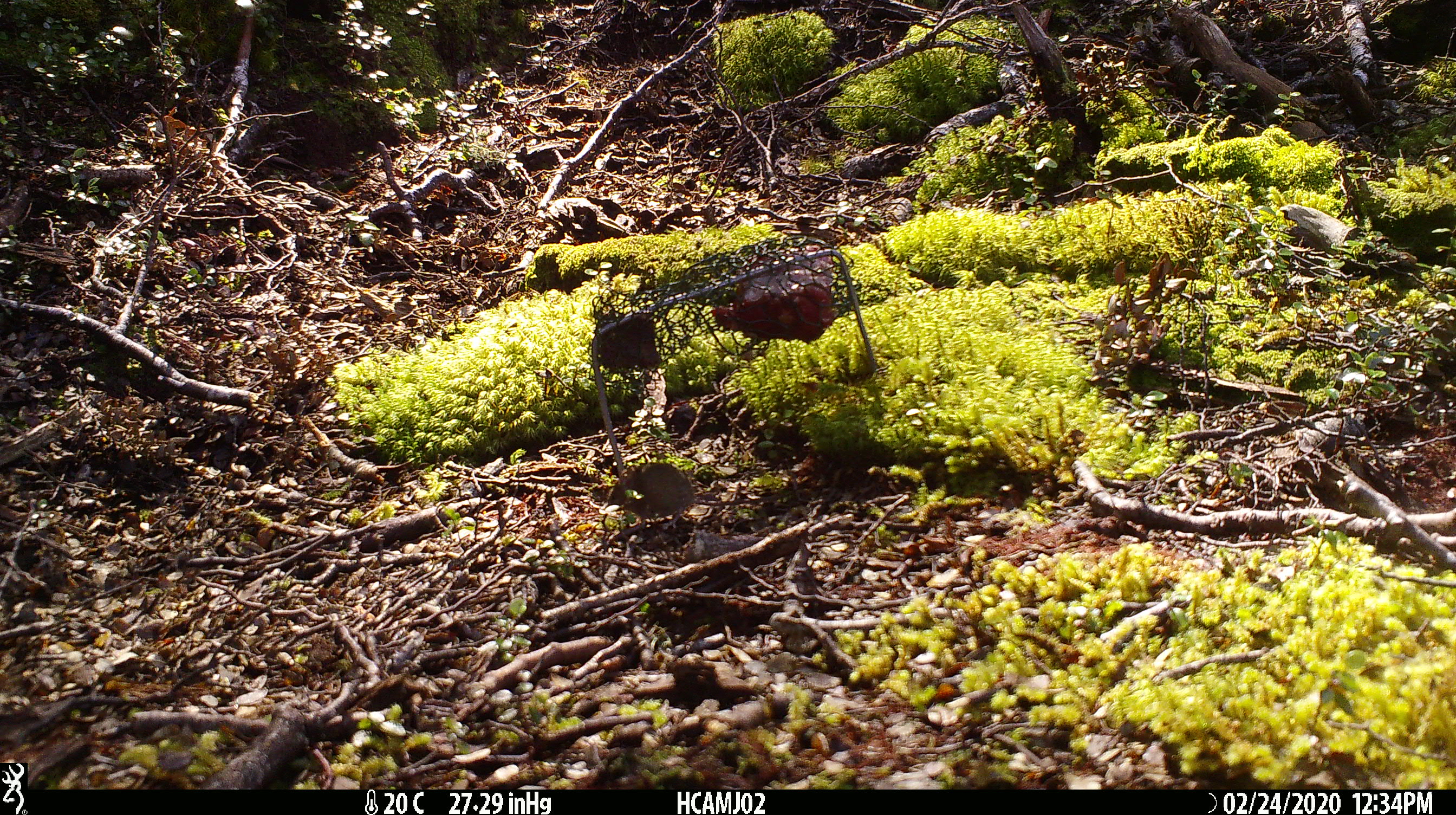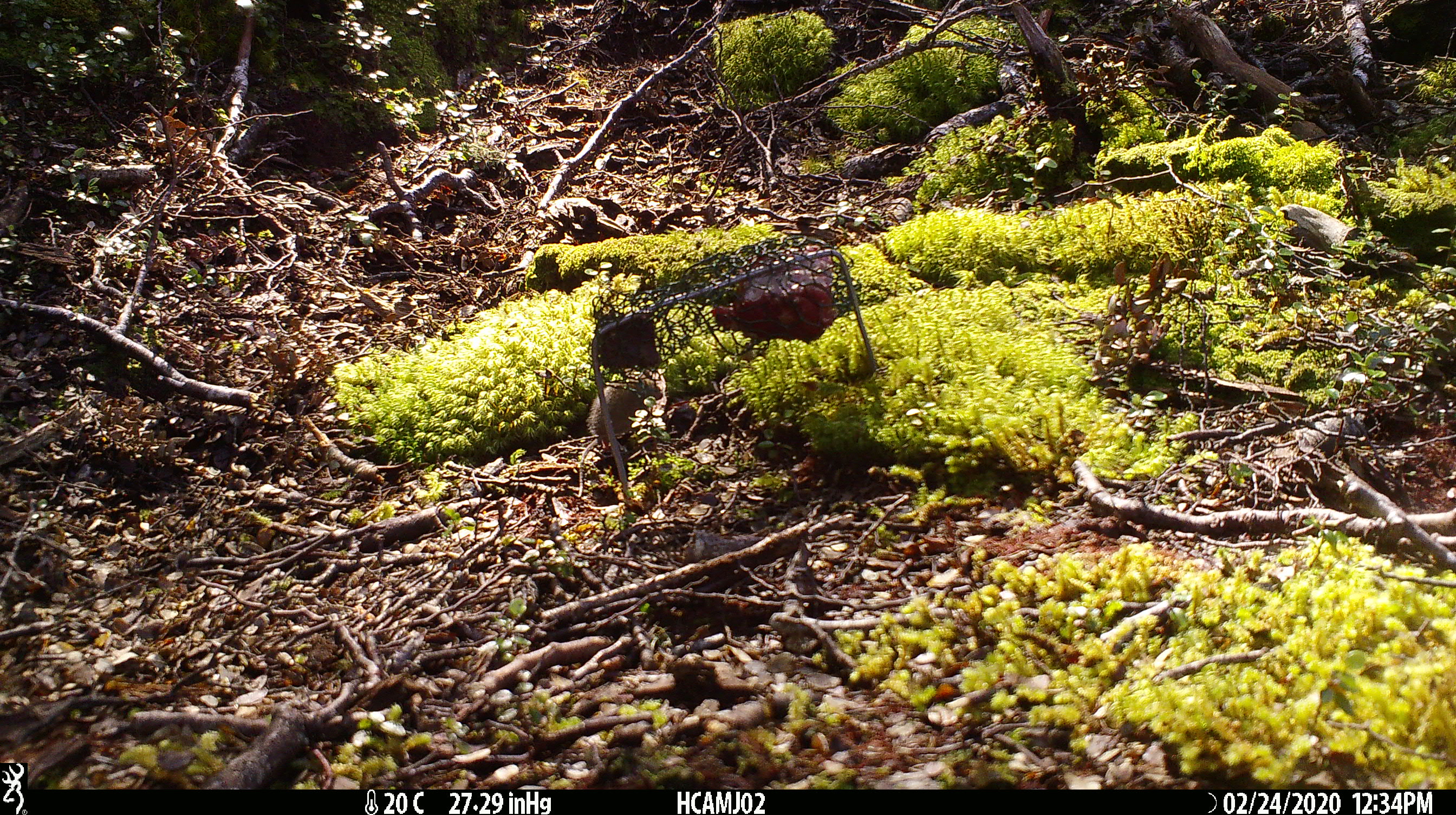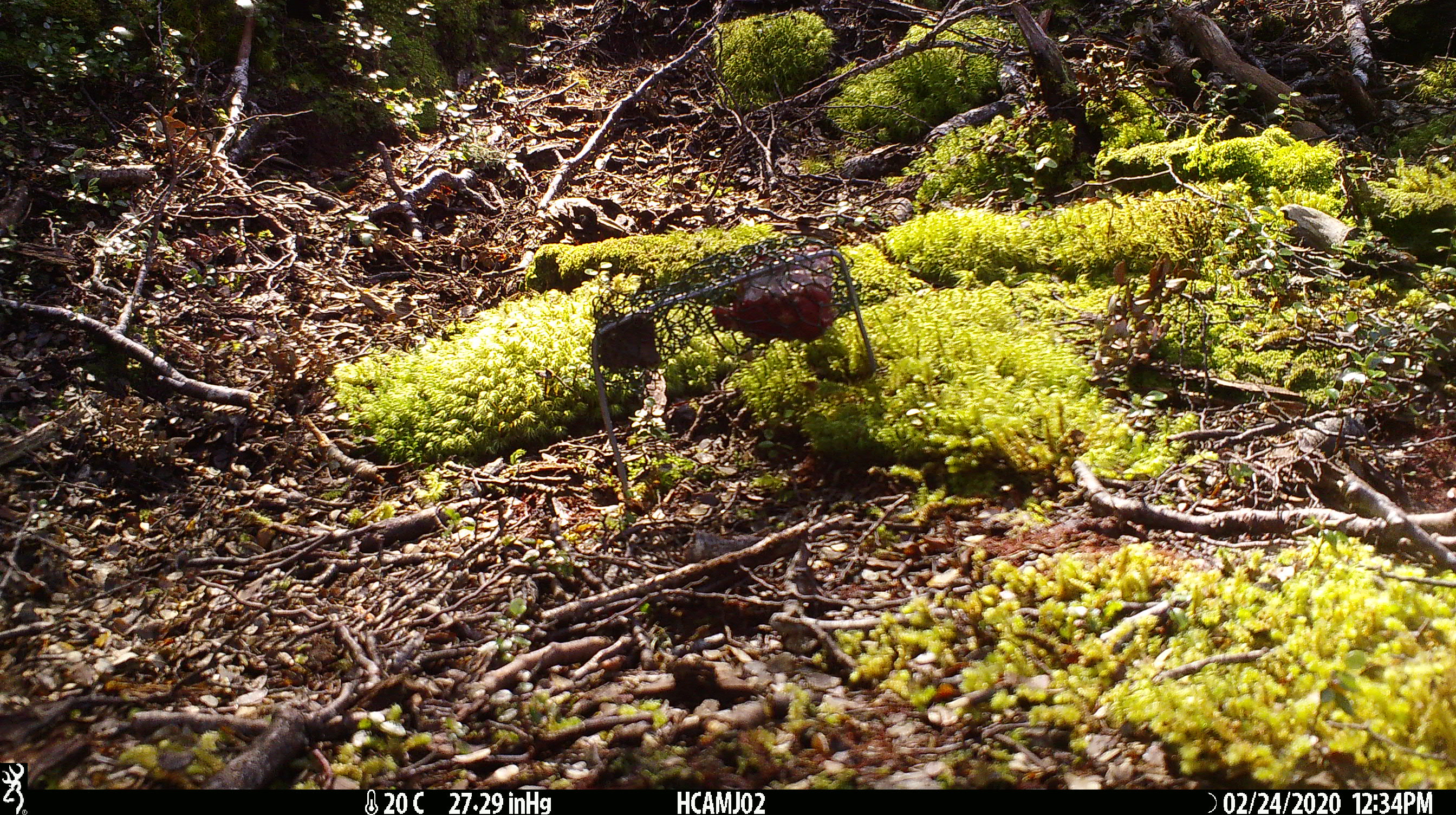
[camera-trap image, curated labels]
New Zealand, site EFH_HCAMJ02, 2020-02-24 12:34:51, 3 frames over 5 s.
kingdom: Animalia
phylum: Chordata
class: Mammalia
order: Rodentia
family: Muridae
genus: Mus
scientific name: Mus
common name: mouse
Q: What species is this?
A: Mouse (Mus).